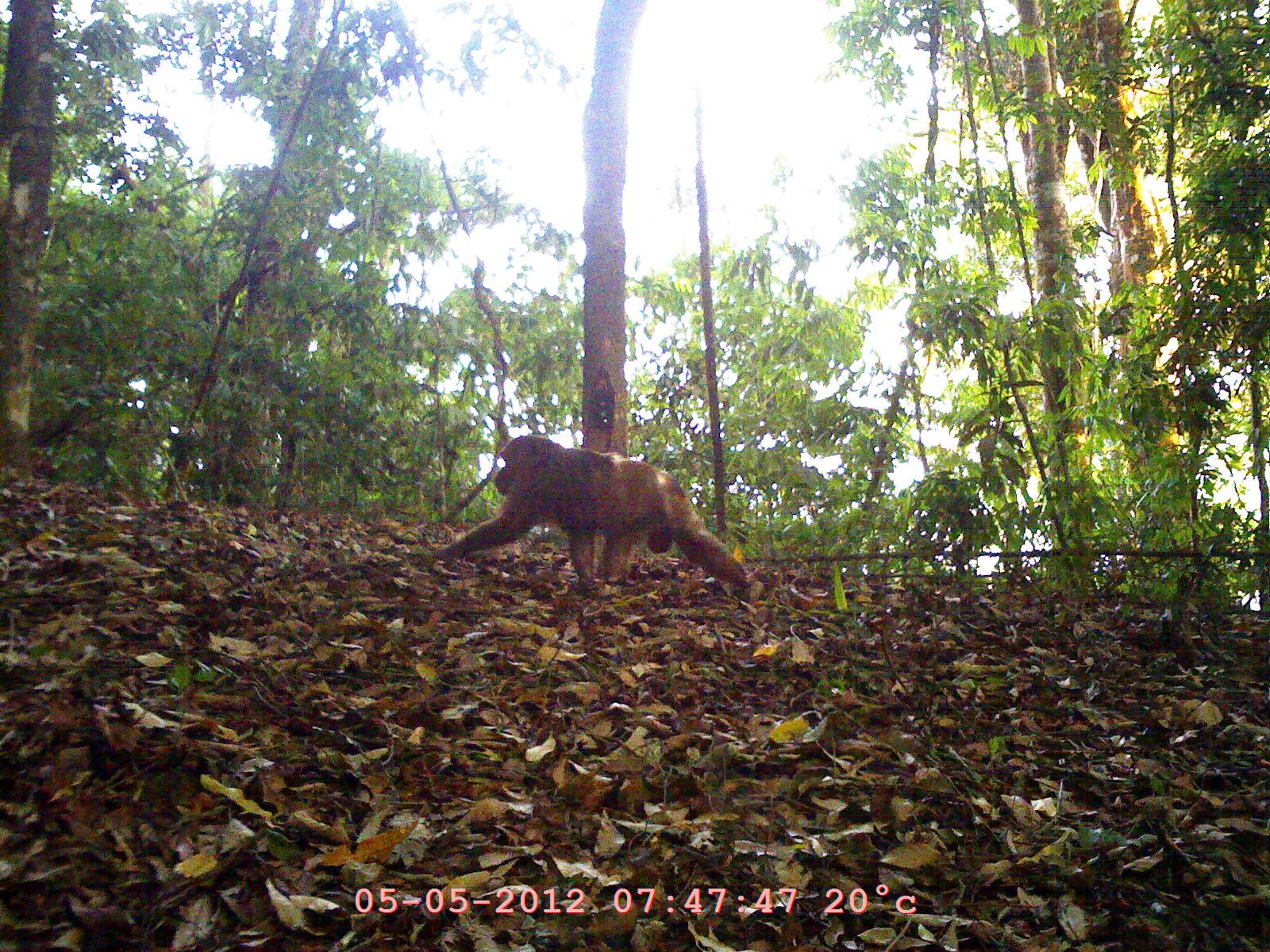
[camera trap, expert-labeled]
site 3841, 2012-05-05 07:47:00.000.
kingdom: Animalia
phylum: Chordata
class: Mammalia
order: Primates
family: Cercopithecidae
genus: Macaca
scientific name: Macaca arctoides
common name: stump-tailed macaque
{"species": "Macaca arctoides (stump-tailed macaque)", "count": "1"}